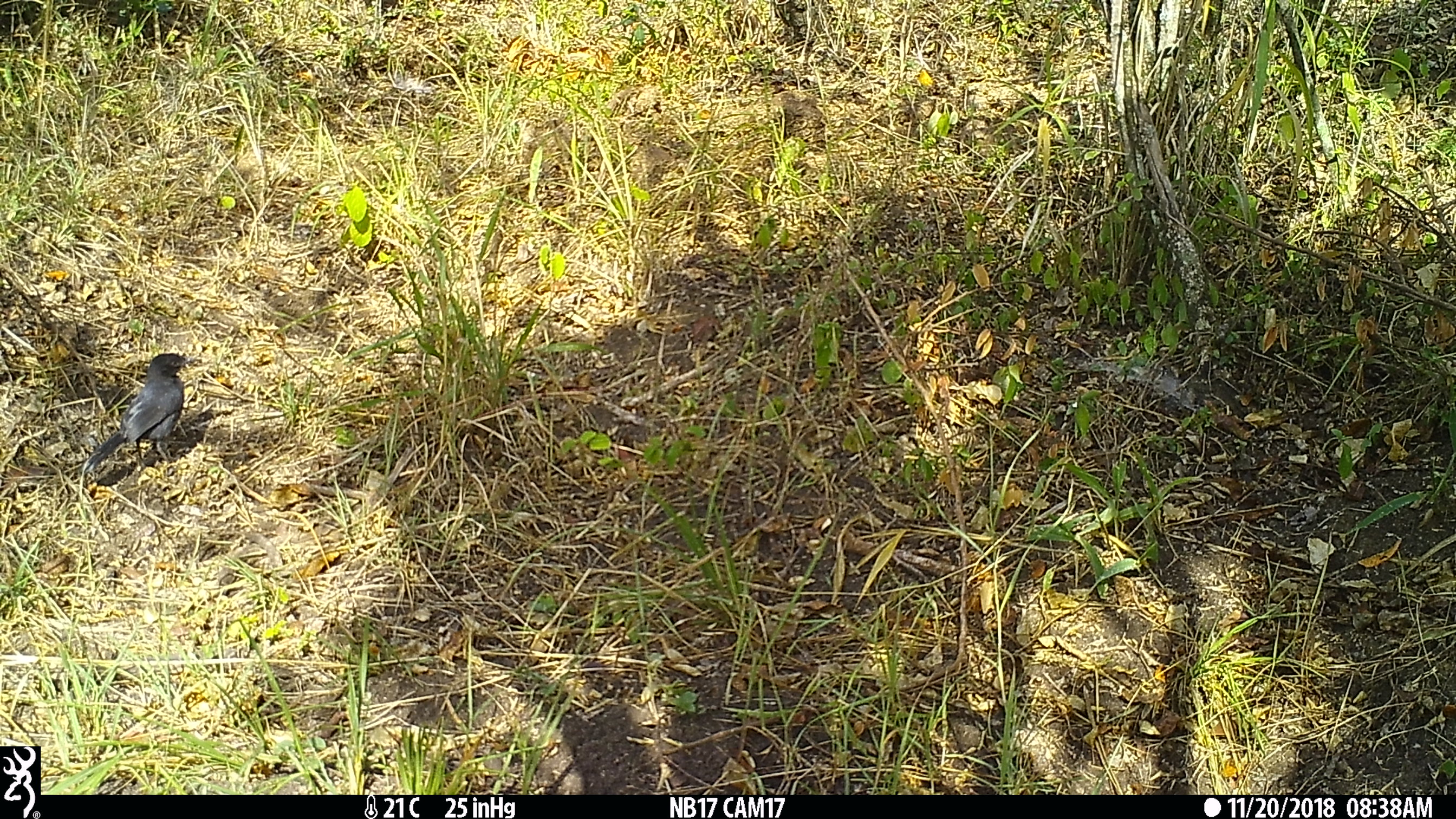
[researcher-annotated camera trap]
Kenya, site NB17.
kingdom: Animalia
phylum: Chordata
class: Aves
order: Passeriformes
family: Malaconotidae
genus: Laniarius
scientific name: Laniarius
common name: boubou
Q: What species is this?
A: Boubou (Laniarius).